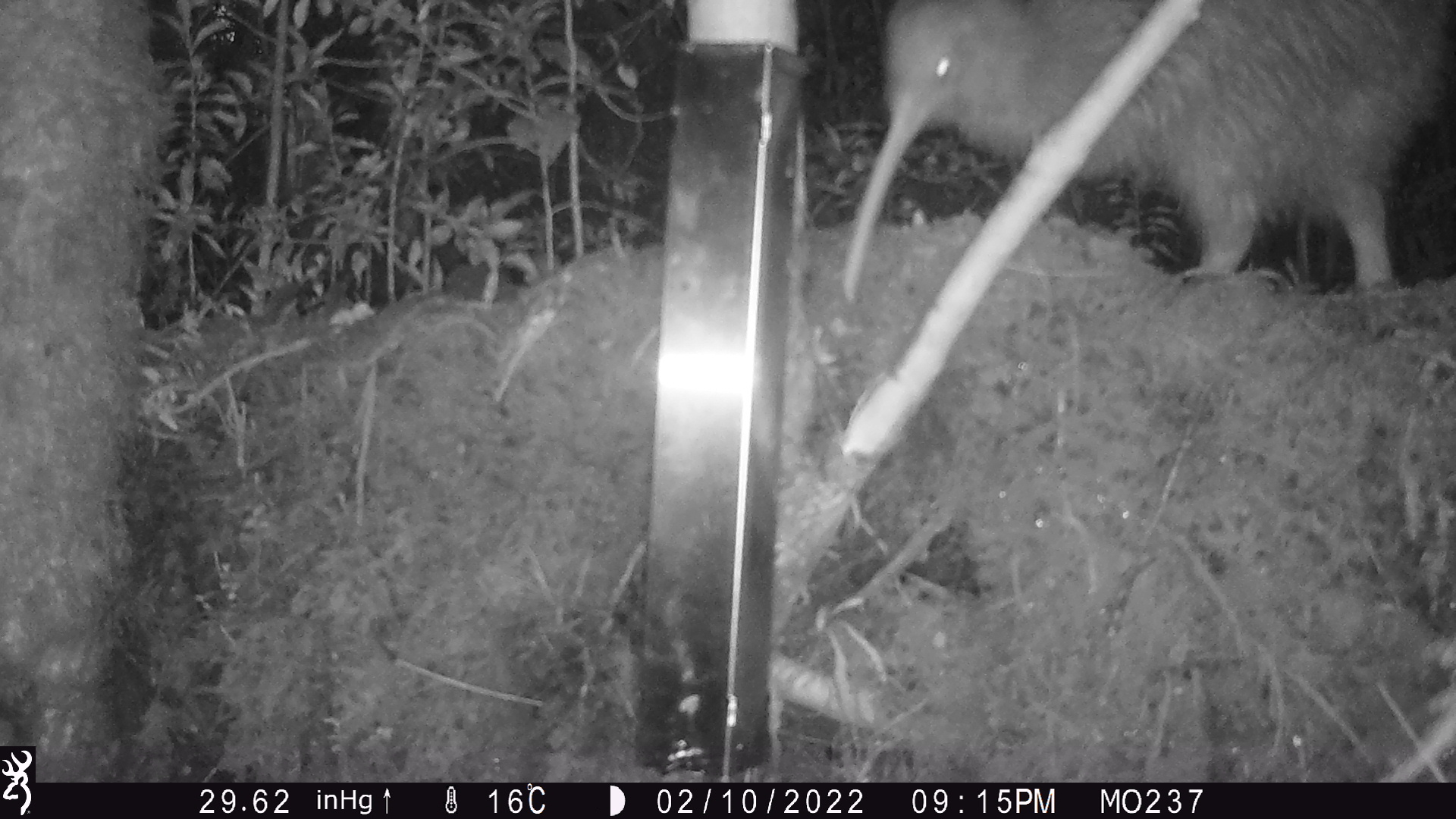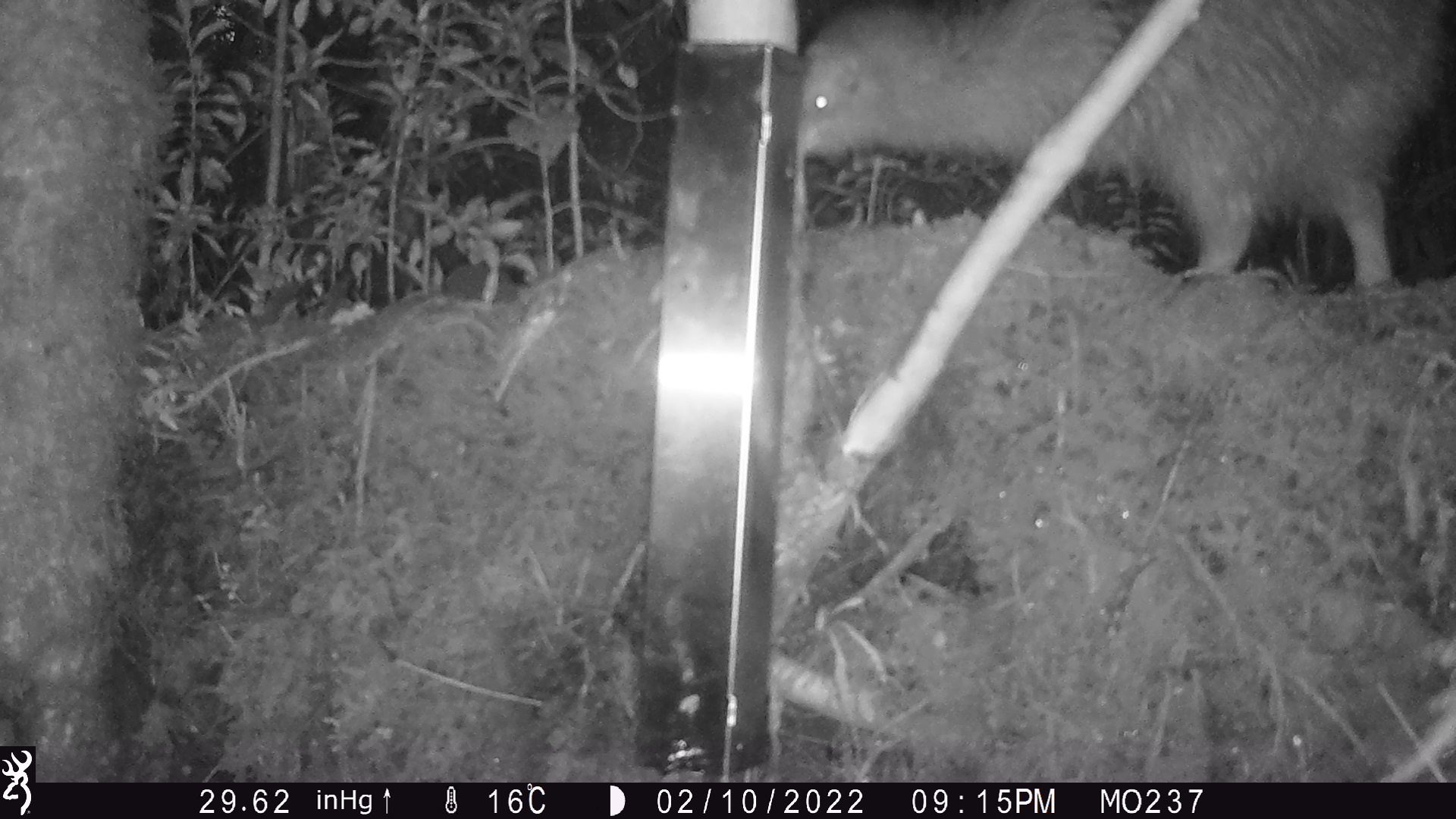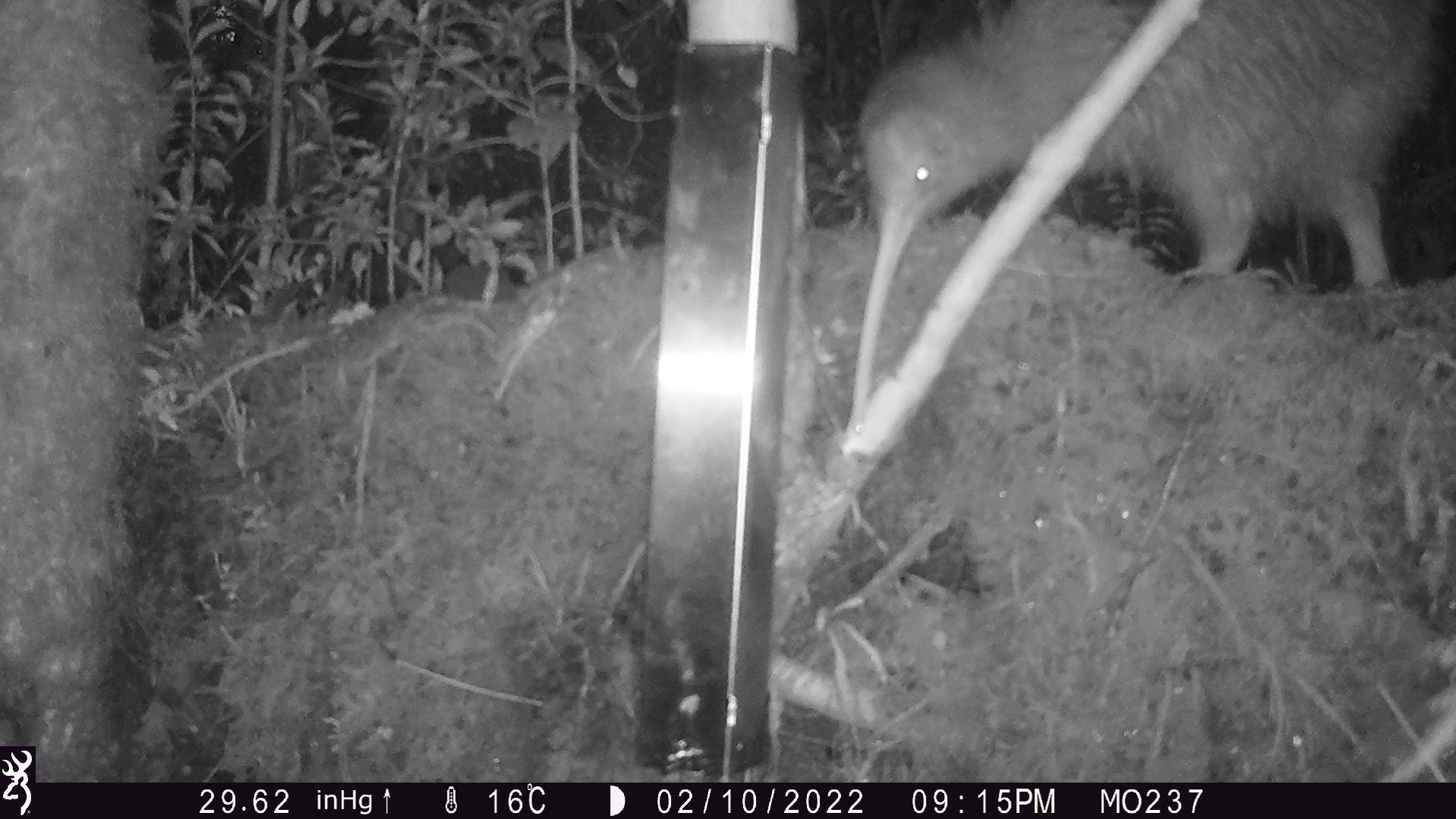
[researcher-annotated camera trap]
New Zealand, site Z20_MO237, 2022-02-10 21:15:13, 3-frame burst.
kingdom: Animalia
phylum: Chordata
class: Aves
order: Apterygiformes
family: Apterygidae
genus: Apteryx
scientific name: Apteryx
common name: kiwi